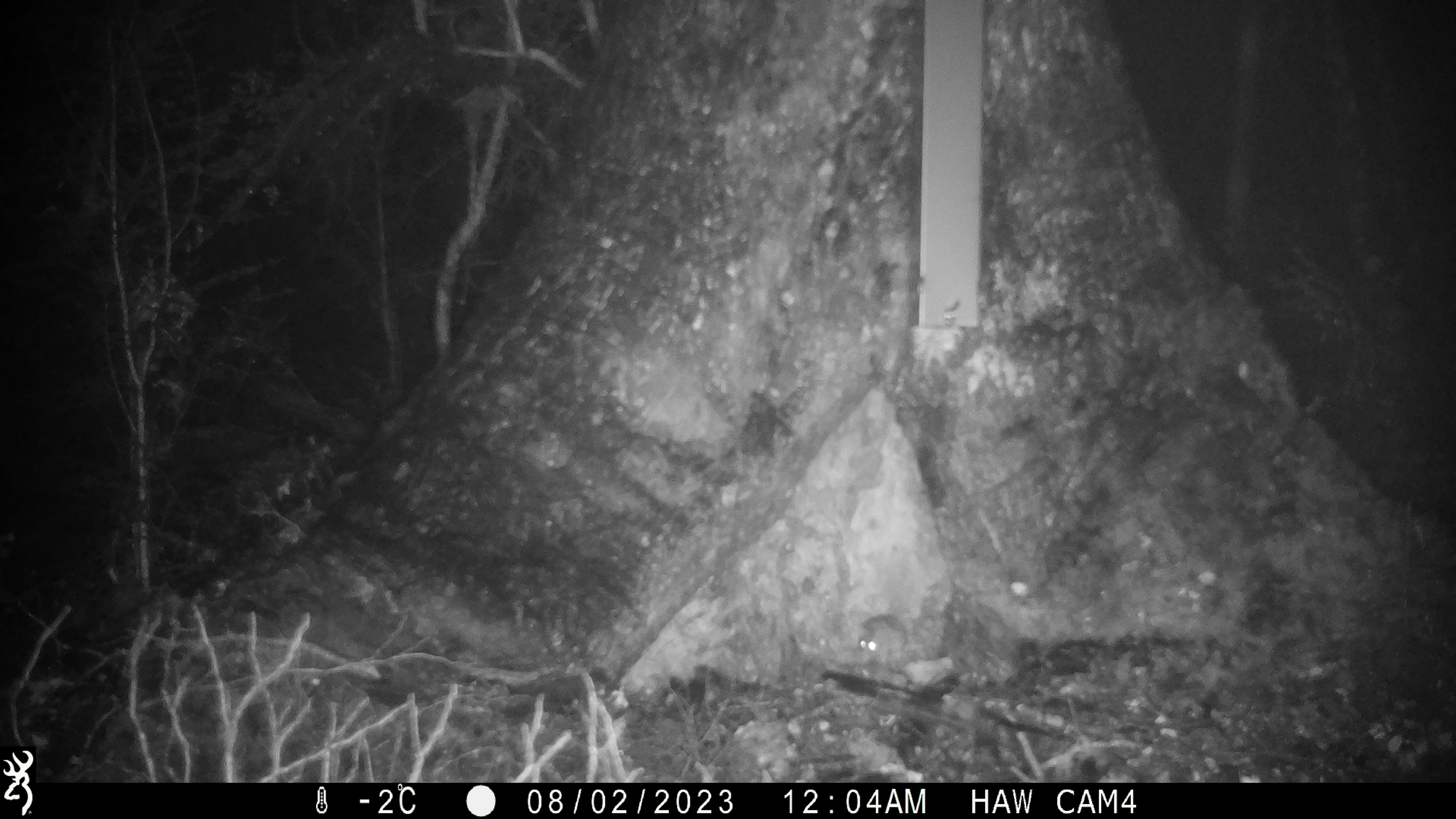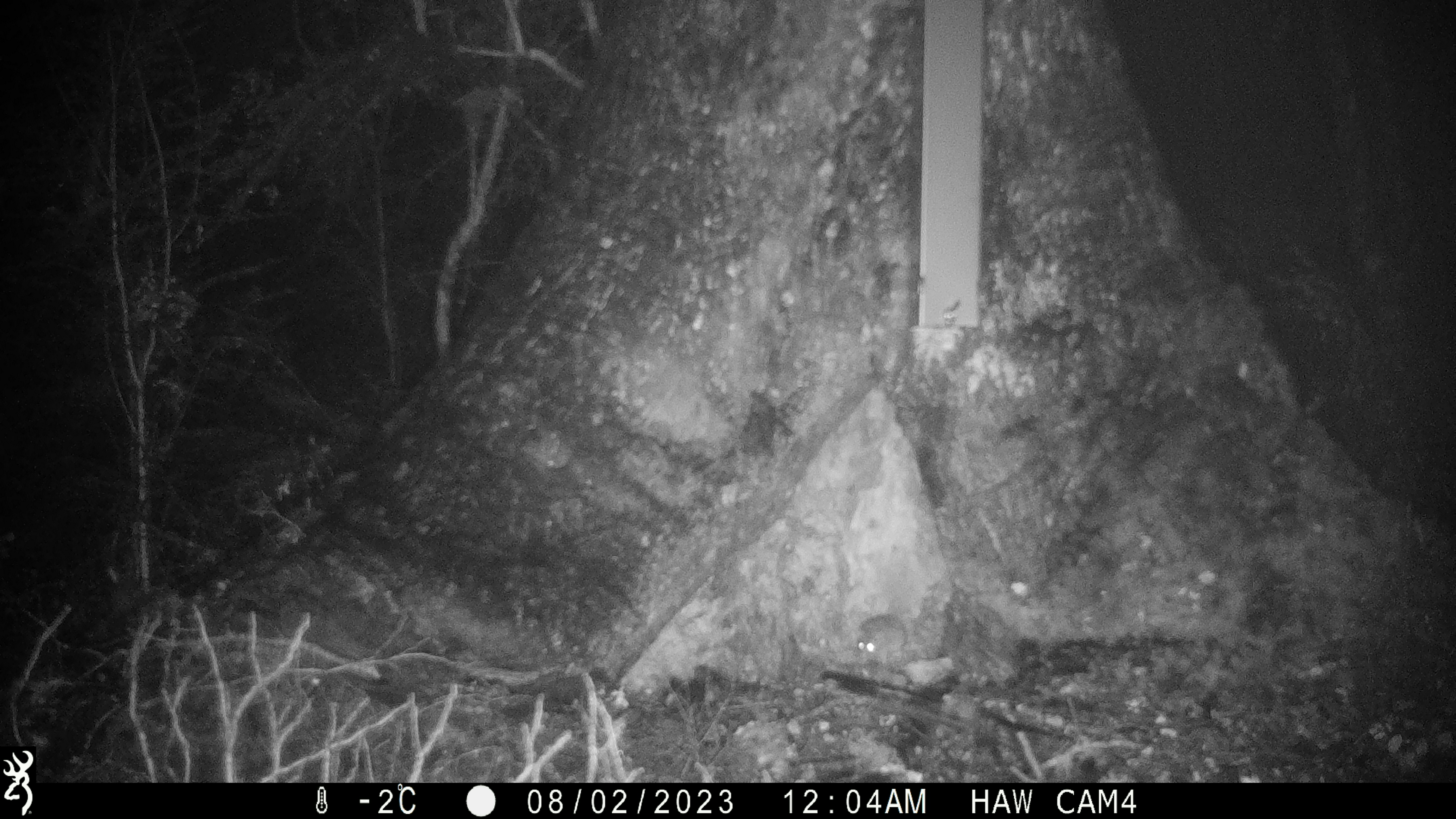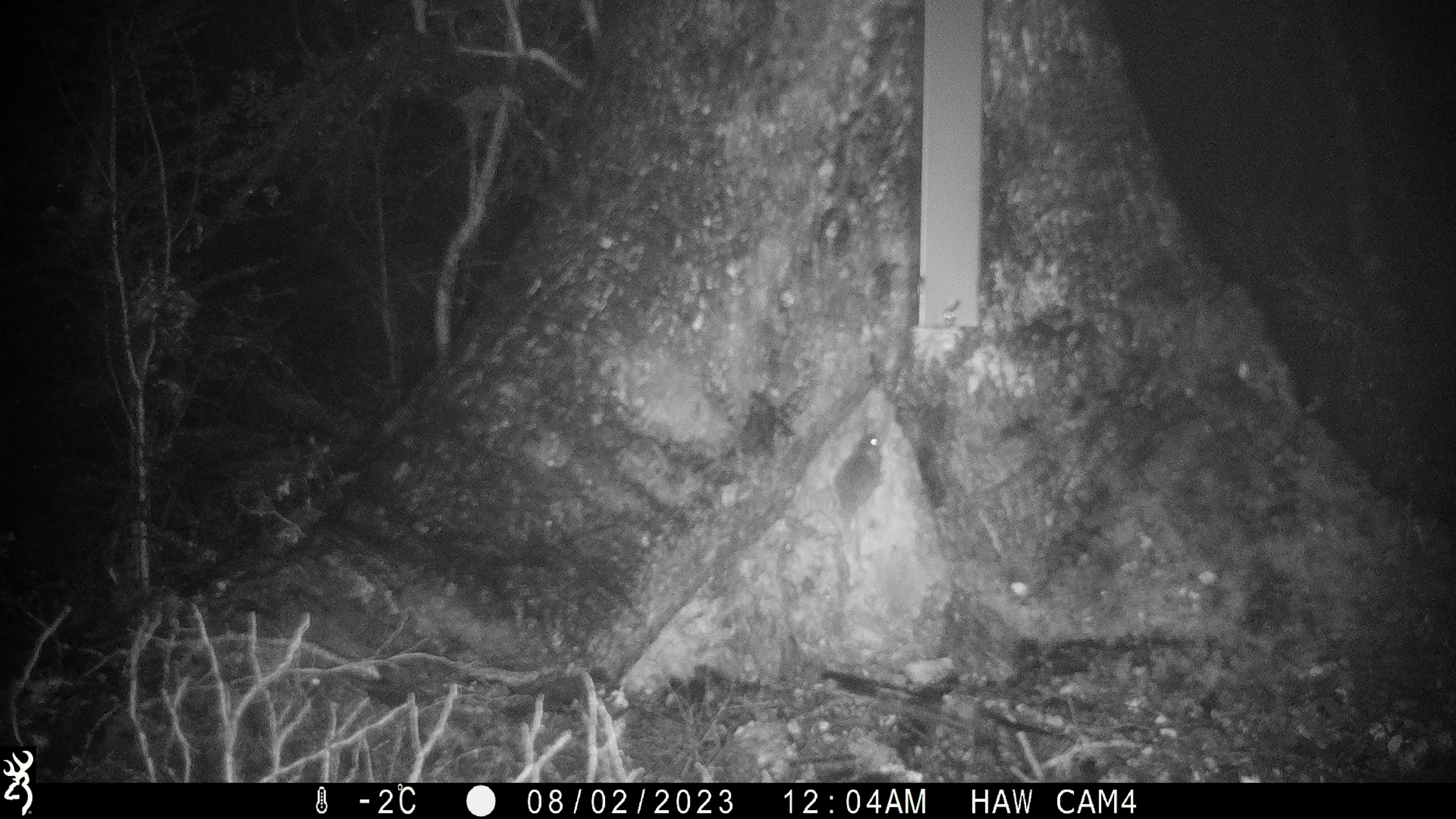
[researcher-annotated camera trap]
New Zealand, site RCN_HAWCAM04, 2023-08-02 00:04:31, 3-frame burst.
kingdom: Animalia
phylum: Chordata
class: Mammalia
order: Rodentia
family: Muridae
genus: Mus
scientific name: Mus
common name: mouse